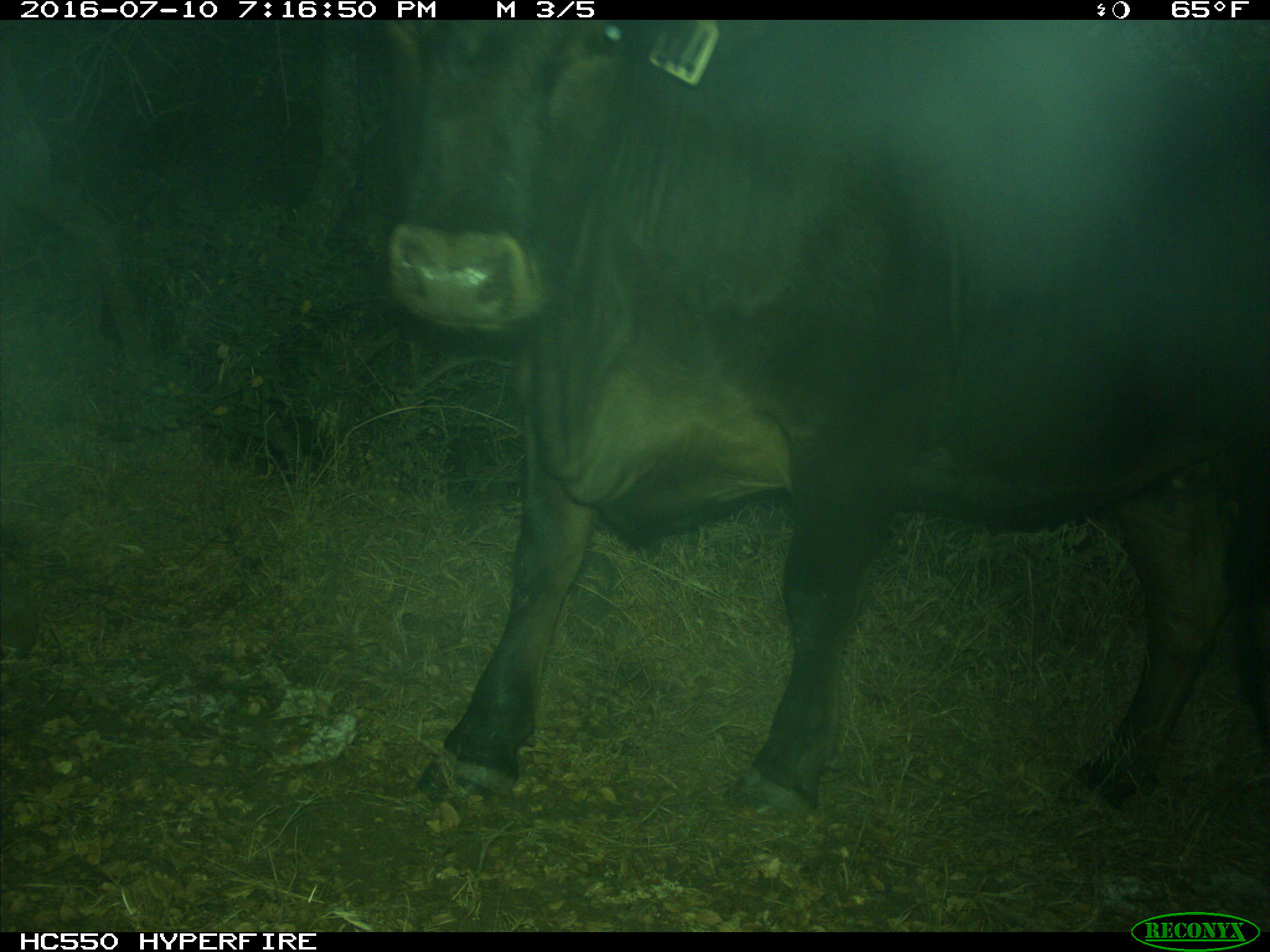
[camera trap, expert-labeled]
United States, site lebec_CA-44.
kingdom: Animalia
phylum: Chordata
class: Mammalia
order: Artiodactyla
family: Bovidae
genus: Bos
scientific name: Bos taurus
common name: domestic cow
Bos taurus (domestic cow).